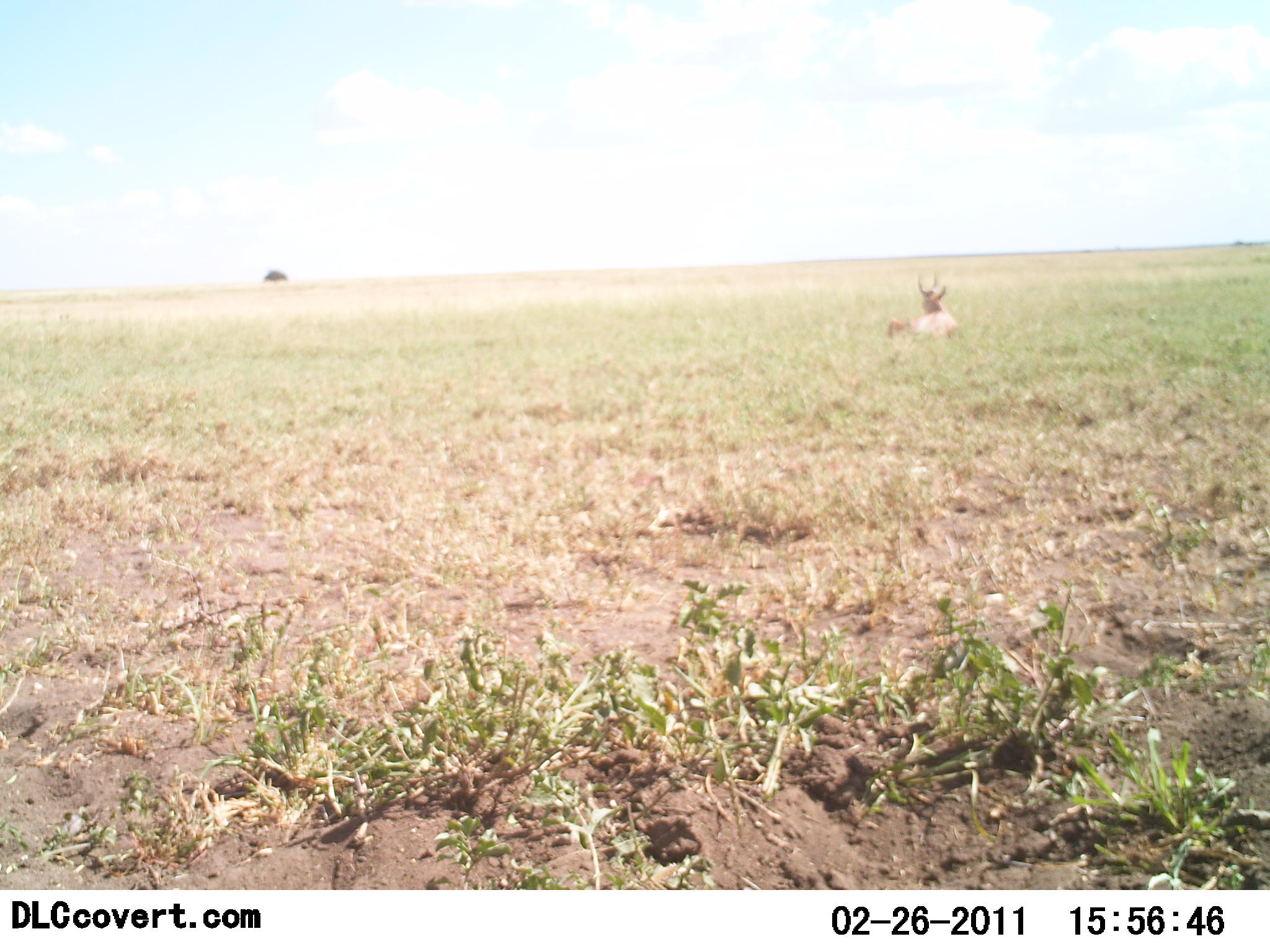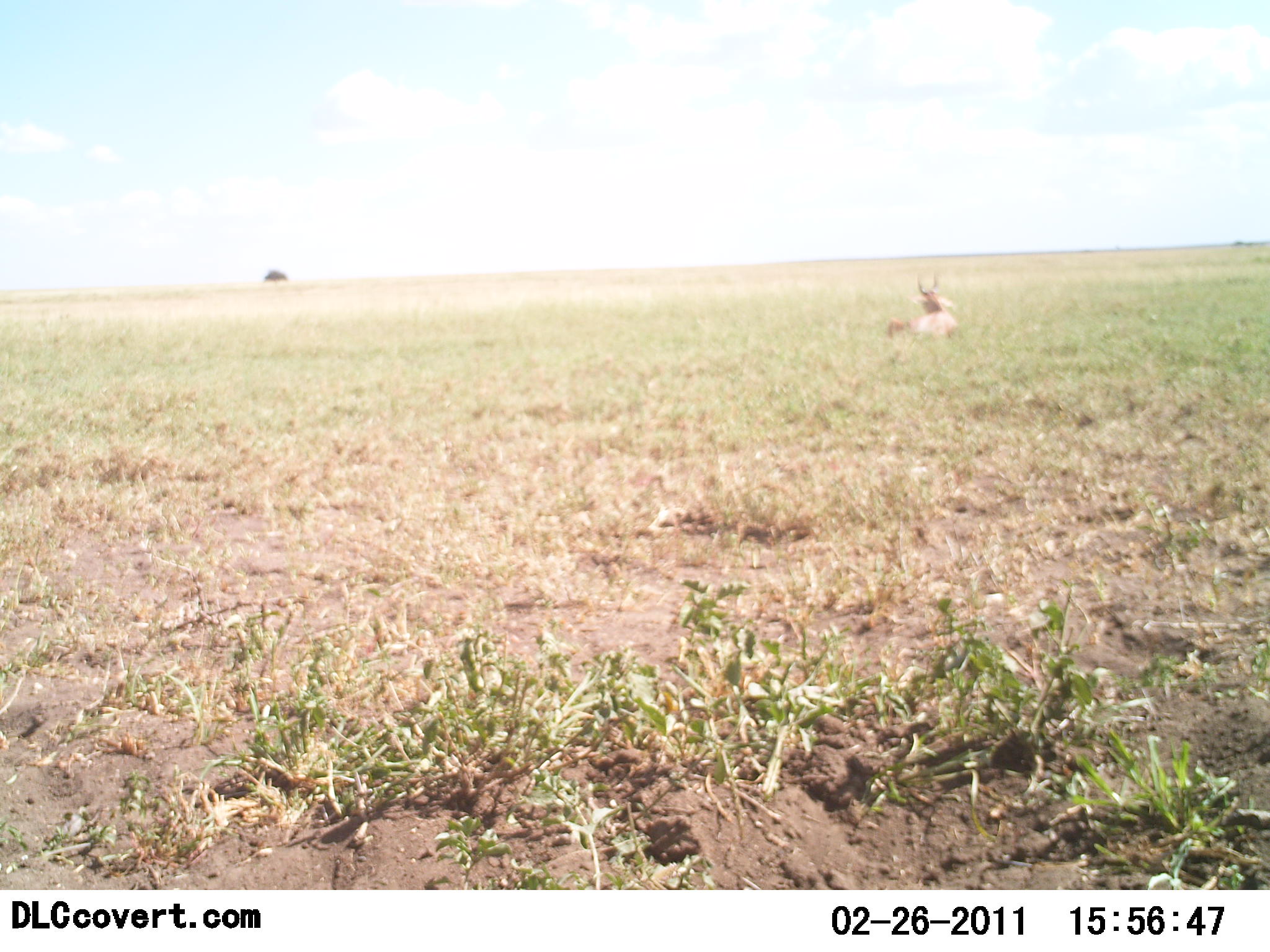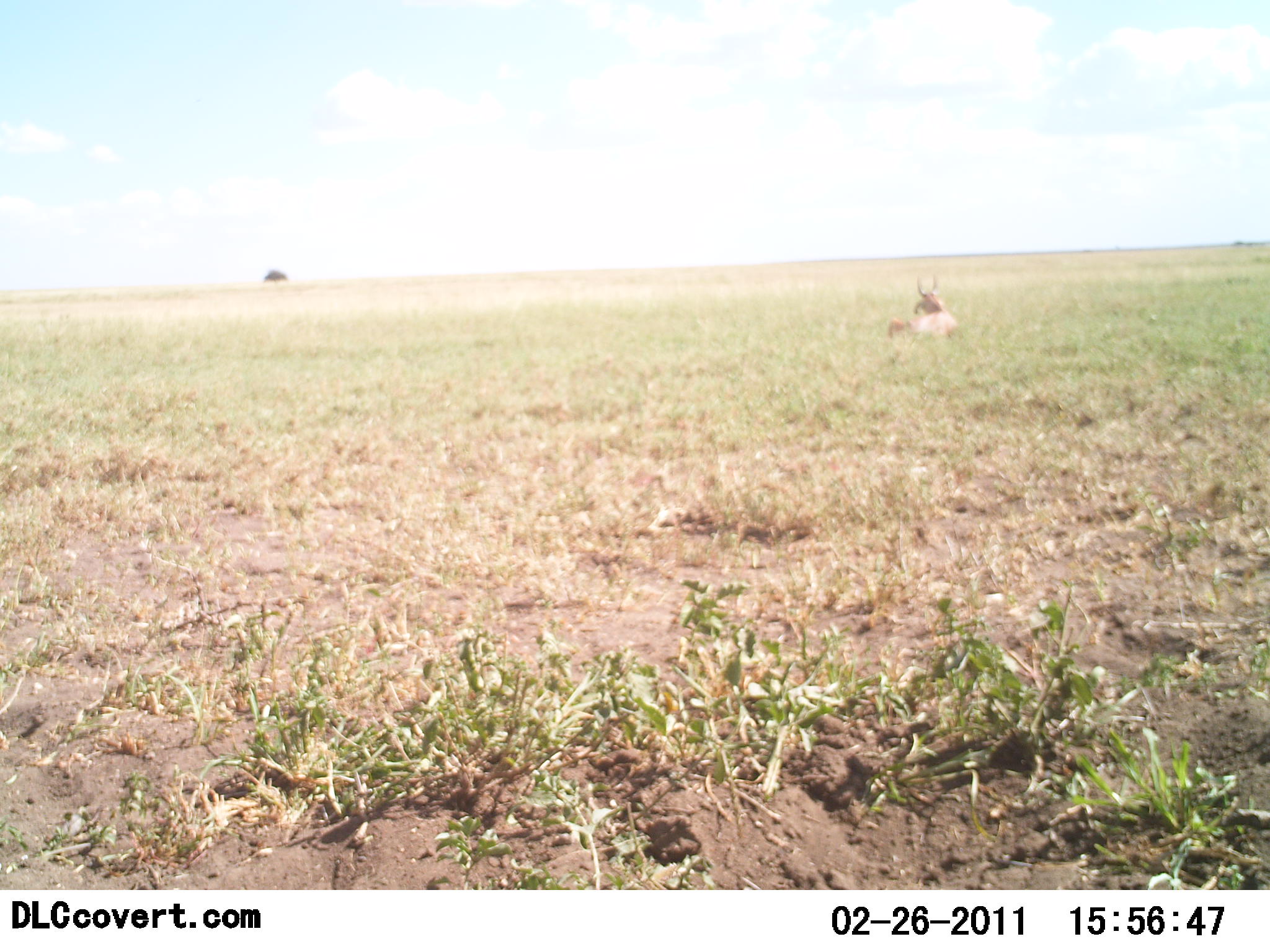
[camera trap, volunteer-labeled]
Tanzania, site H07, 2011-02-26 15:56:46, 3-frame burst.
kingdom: Animalia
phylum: Chordata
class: Mammalia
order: Artiodactyla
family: Bovidae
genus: Alcelaphus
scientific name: Alcelaphus buselaphus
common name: hartebeest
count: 1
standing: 17%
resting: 83%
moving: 0%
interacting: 0%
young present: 0%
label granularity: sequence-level